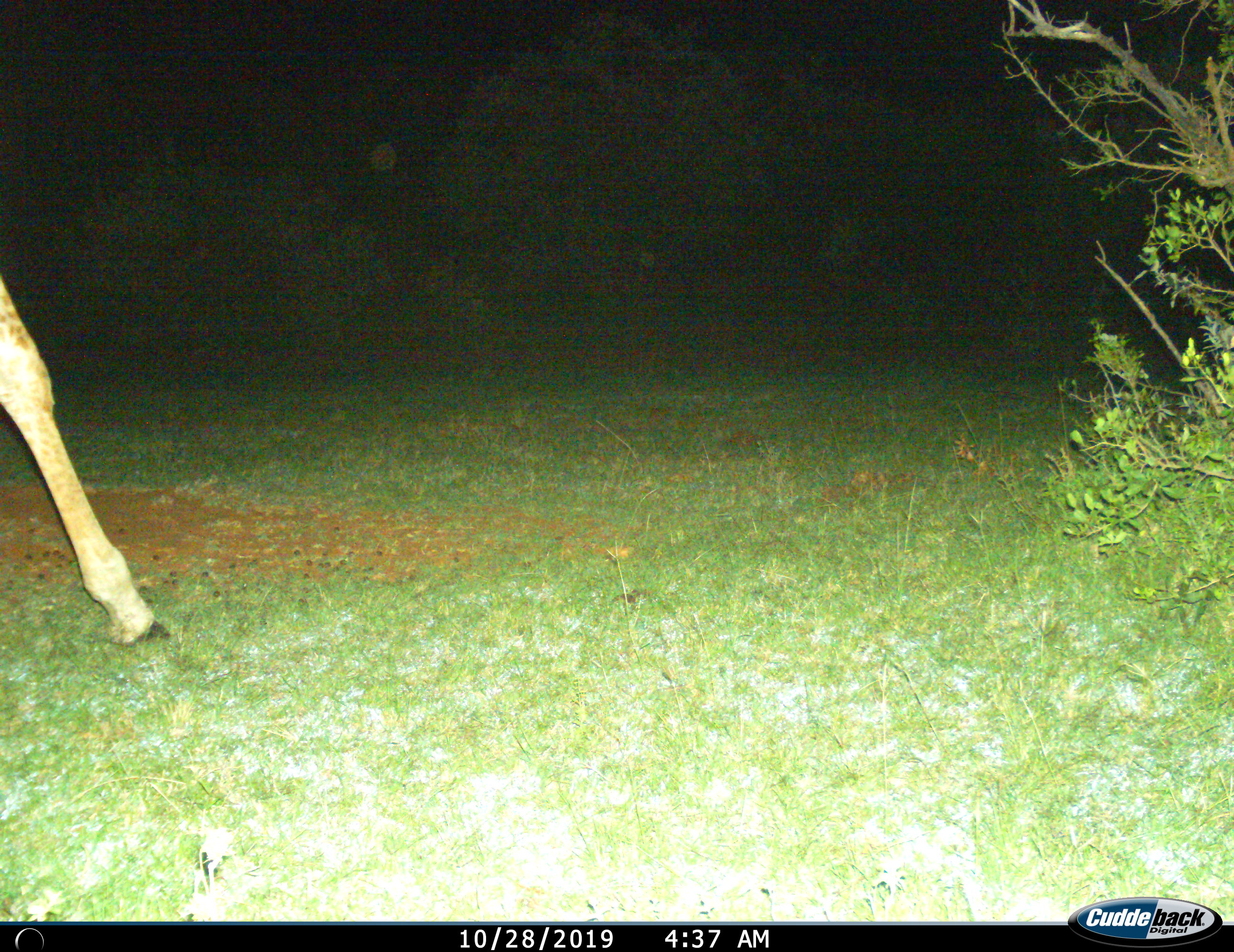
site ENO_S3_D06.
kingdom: Animalia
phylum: Chordata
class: Mammalia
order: Artiodactyla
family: Giraffidae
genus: Giraffa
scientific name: Giraffa camelopardalis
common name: giraffe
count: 1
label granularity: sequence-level